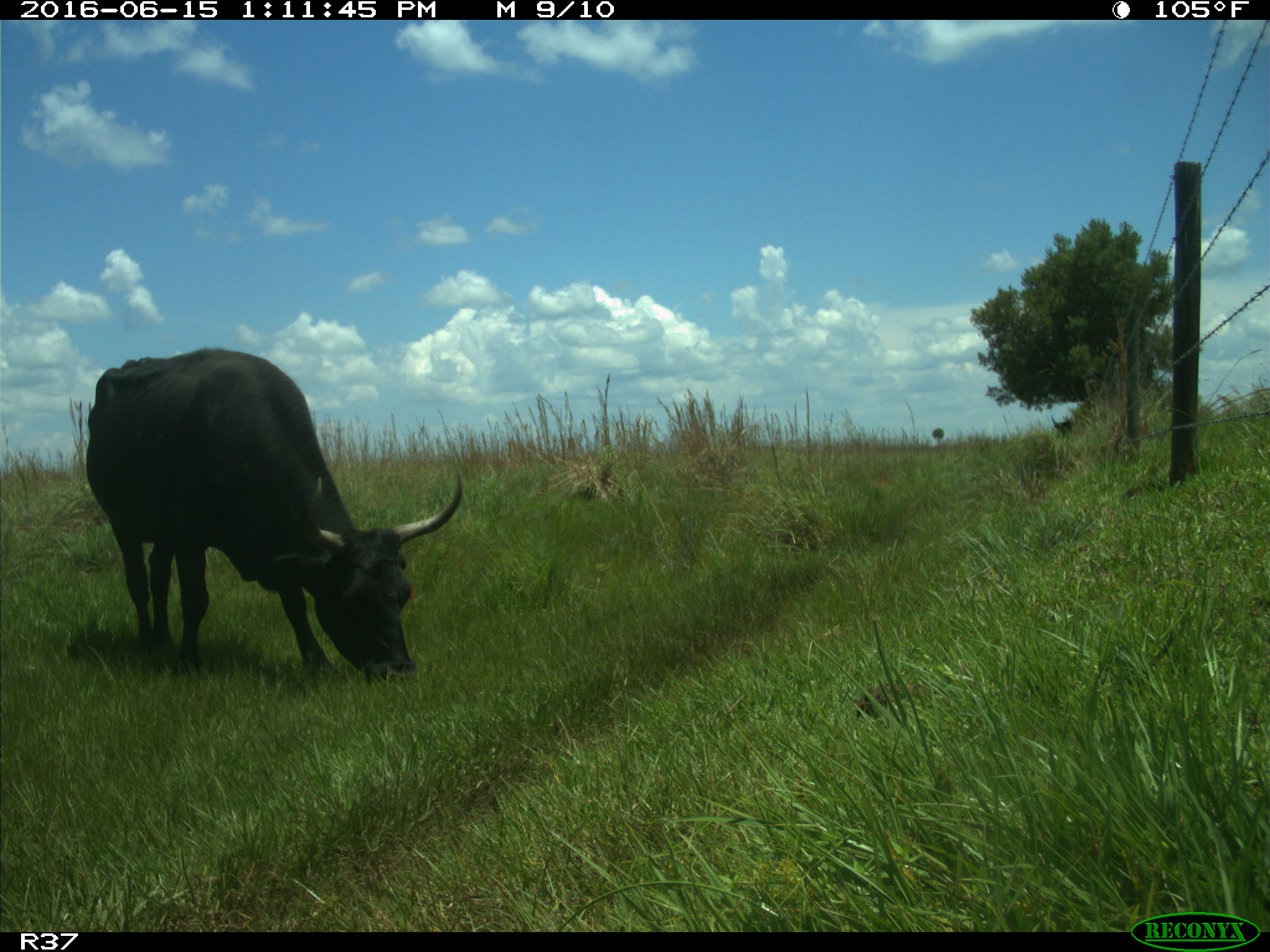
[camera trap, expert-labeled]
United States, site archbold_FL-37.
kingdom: Animalia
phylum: Chordata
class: Mammalia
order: Artiodactyla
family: Bovidae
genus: Bos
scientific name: Bos taurus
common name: domestic cow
Bos taurus (domestic cow).